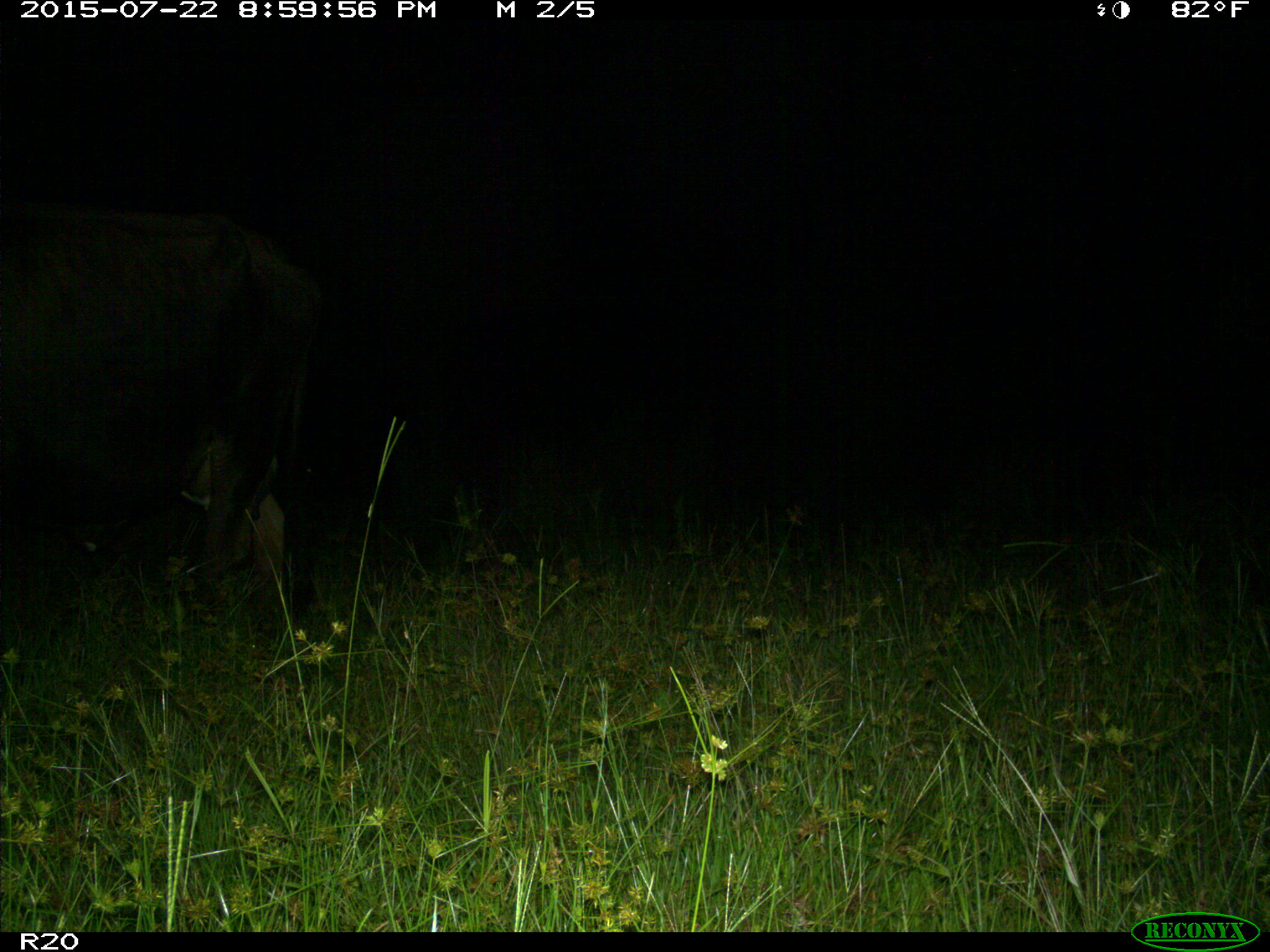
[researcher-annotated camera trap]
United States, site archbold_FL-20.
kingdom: Animalia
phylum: Chordata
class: Mammalia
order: Artiodactyla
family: Bovidae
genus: Bos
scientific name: Bos taurus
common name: domestic cow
Bos taurus (domestic cow).